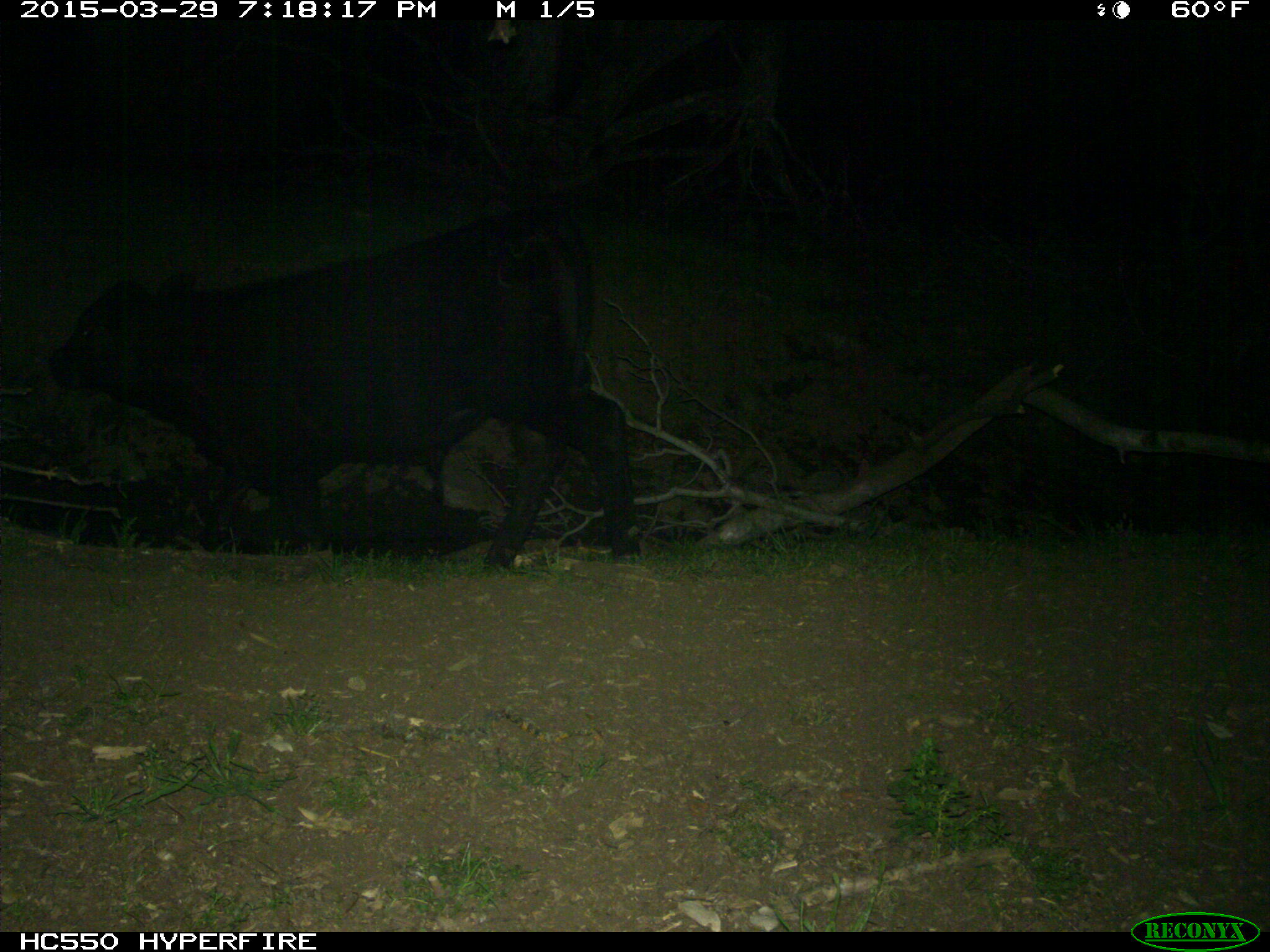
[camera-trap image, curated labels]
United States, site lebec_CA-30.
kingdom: Animalia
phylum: Chordata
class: Mammalia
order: Artiodactyla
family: Bovidae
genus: Bos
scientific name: Bos taurus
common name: domestic cow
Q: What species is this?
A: Bos taurus (domestic cow).